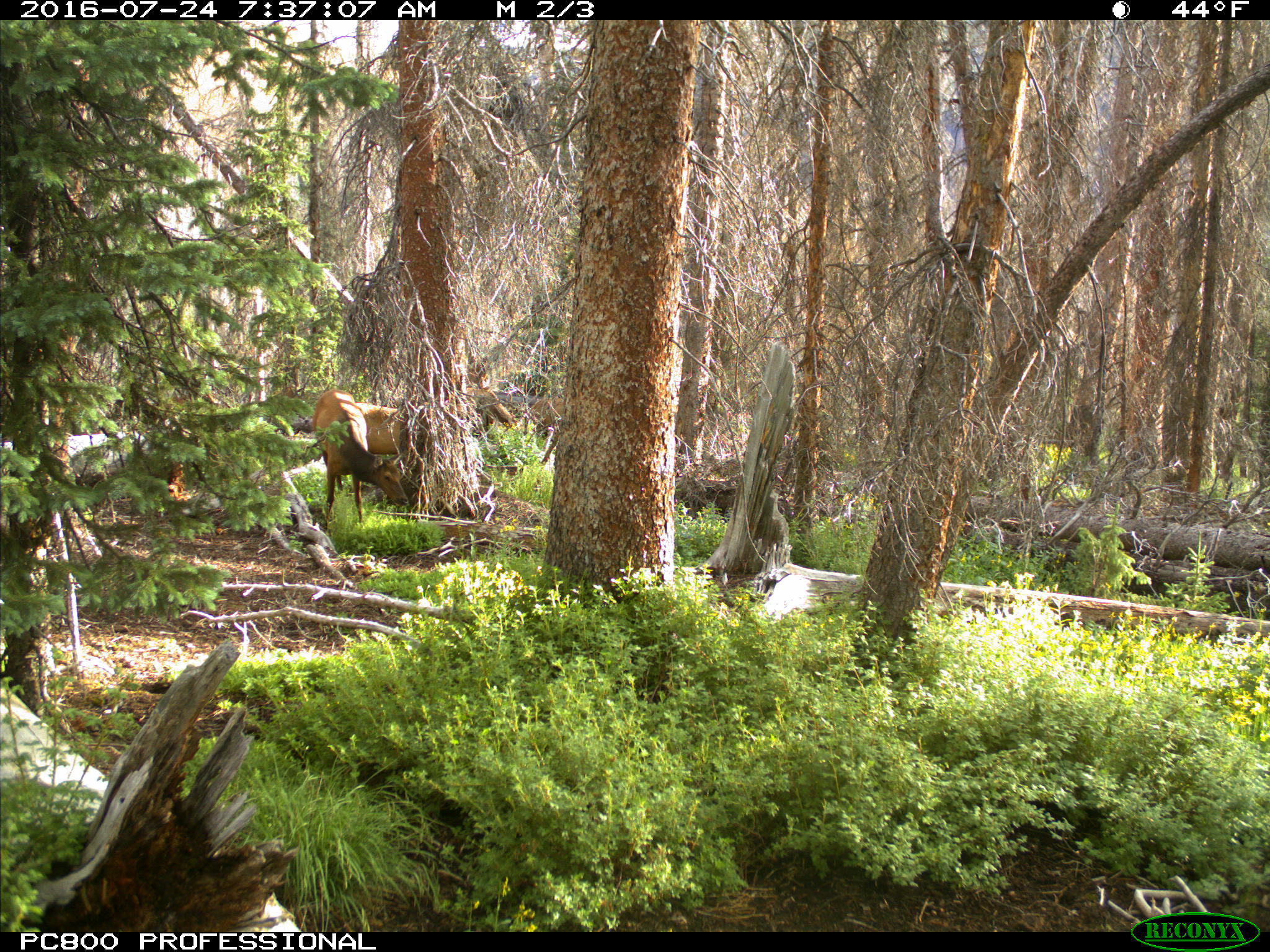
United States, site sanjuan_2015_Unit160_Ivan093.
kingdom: Animalia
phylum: Chordata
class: Mammalia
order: Artiodactyla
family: Cervidae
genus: Cervus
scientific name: Cervus elaphus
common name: red deer